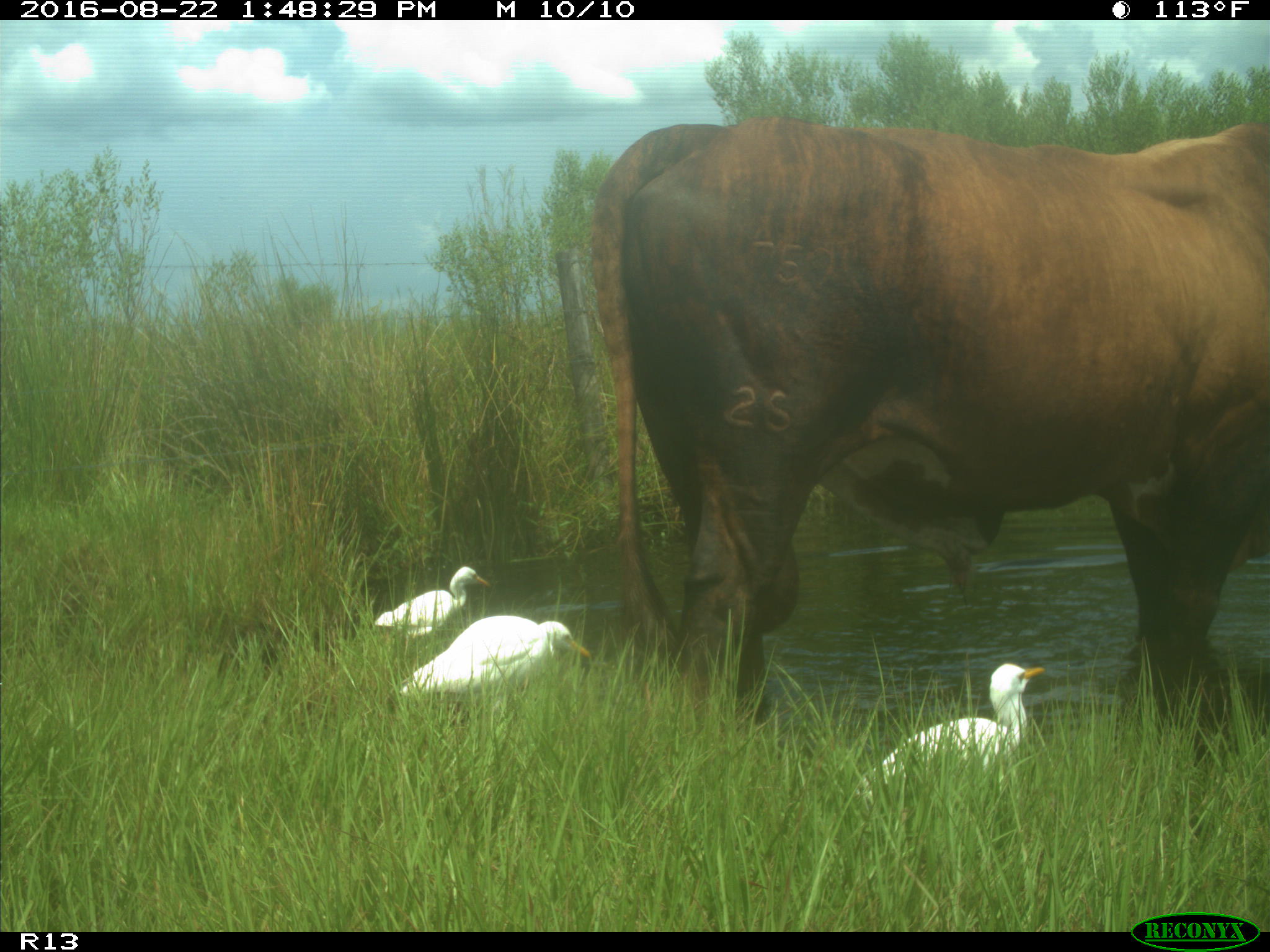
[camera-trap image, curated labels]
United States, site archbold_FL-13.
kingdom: Animalia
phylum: Chordata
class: Mammalia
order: Artiodactyla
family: Bovidae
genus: Bos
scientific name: Bos taurus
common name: domestic cow